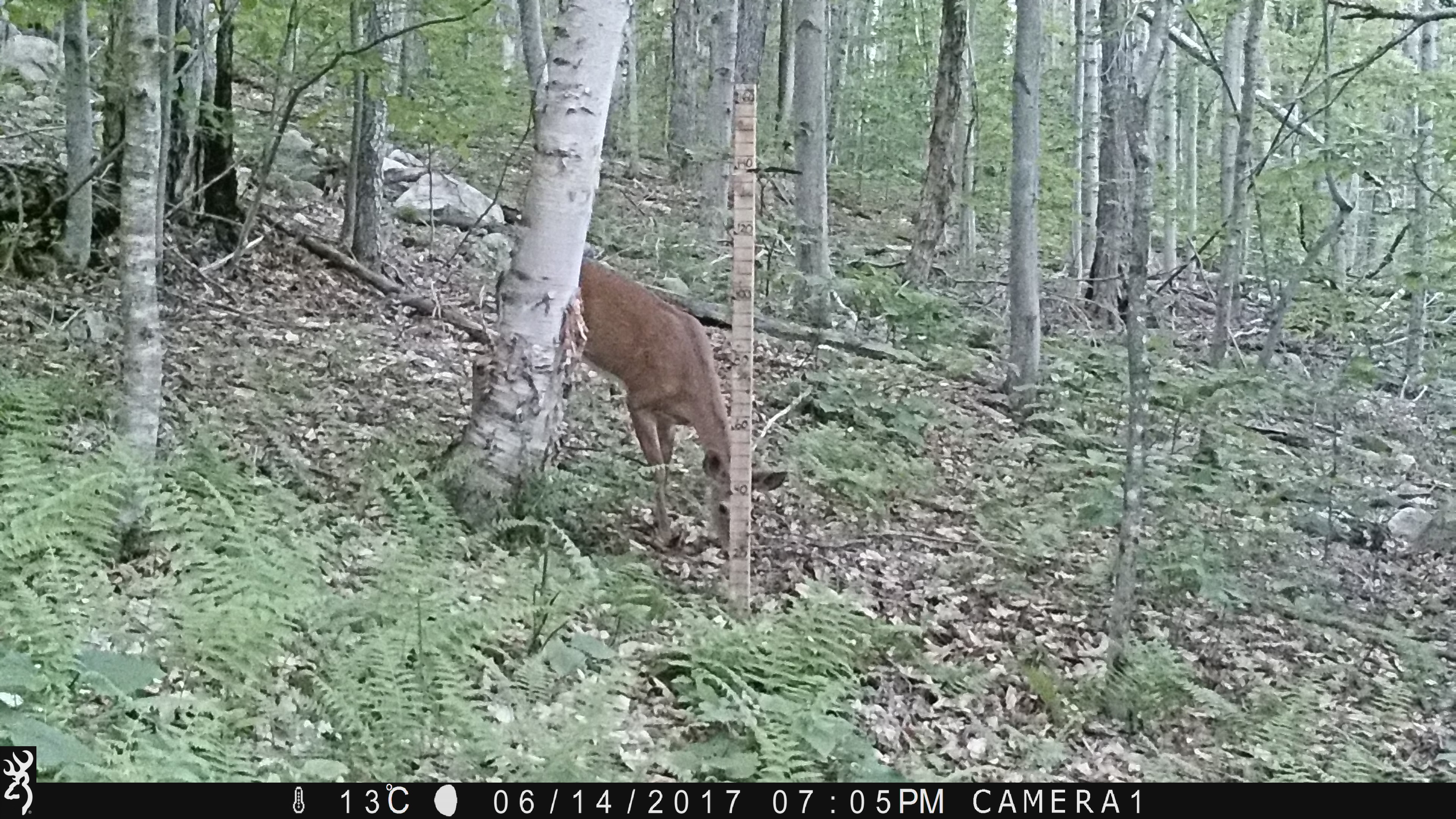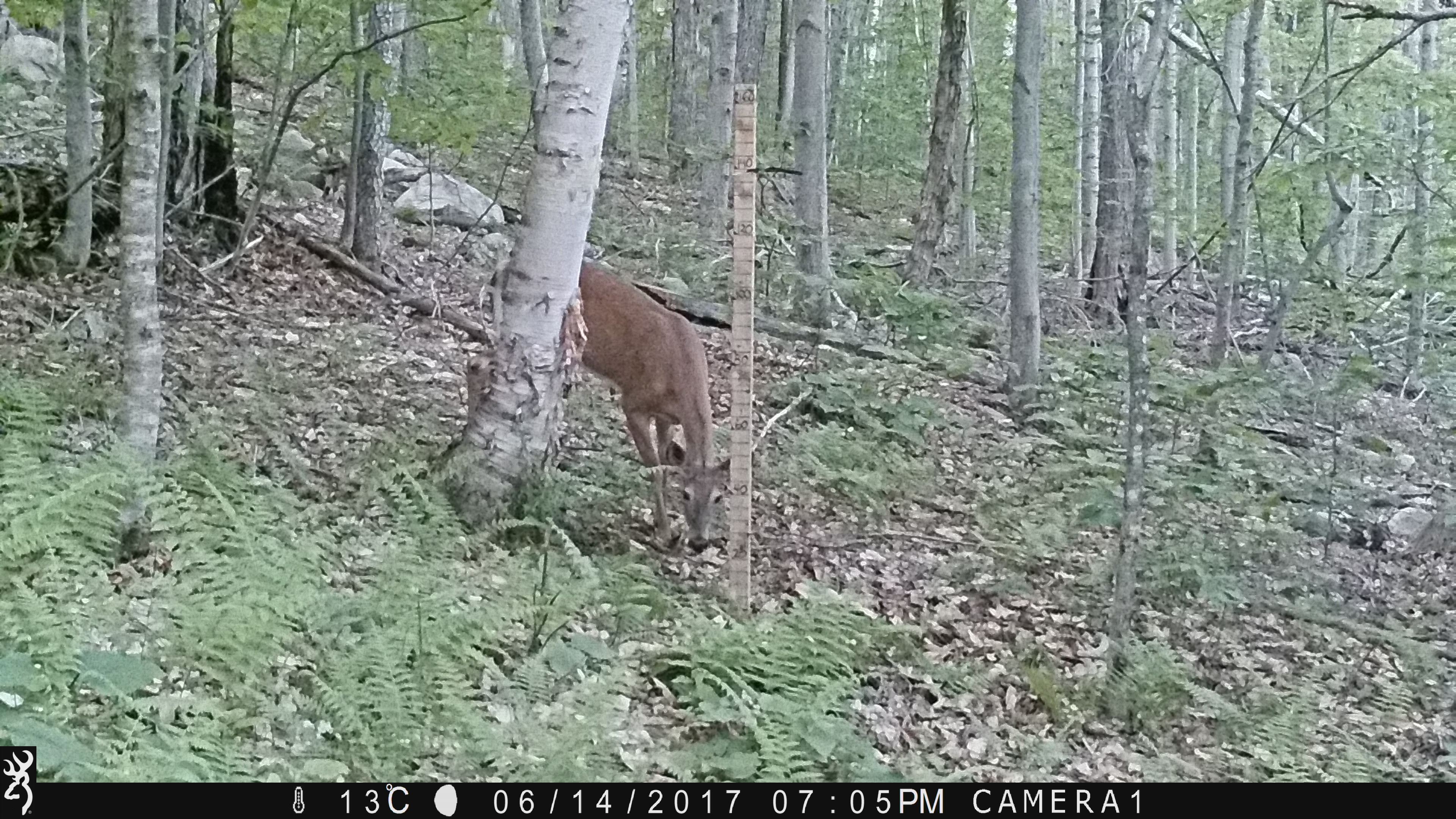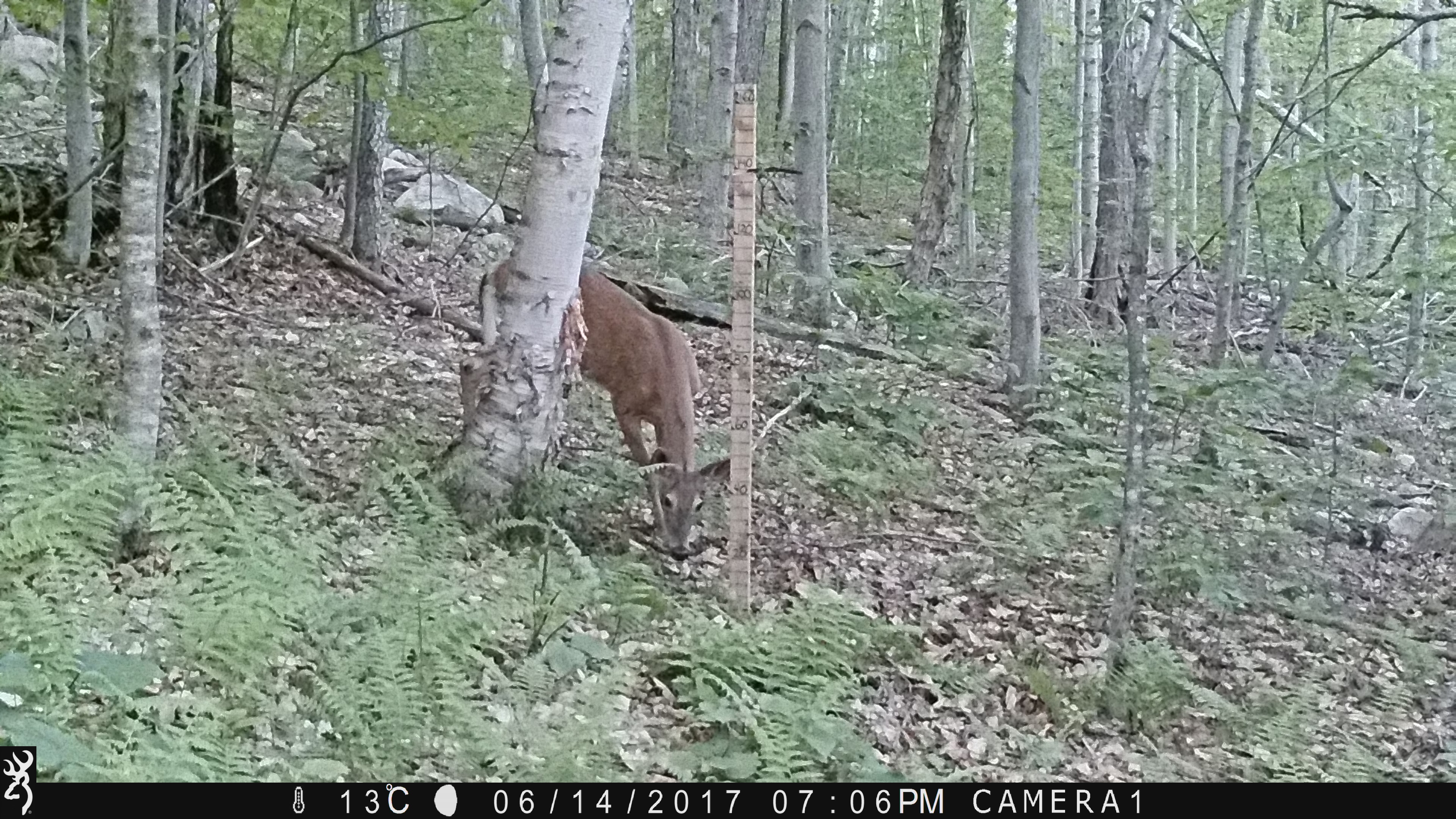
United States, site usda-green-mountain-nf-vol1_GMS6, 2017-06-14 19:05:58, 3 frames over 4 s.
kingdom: Animalia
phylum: Chordata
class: Mammalia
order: Artiodactyla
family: Cervidae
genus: Odocoileus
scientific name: Odocoileus virginianus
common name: white-tailed deer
White-tailed deer (Odocoileus virginianus).